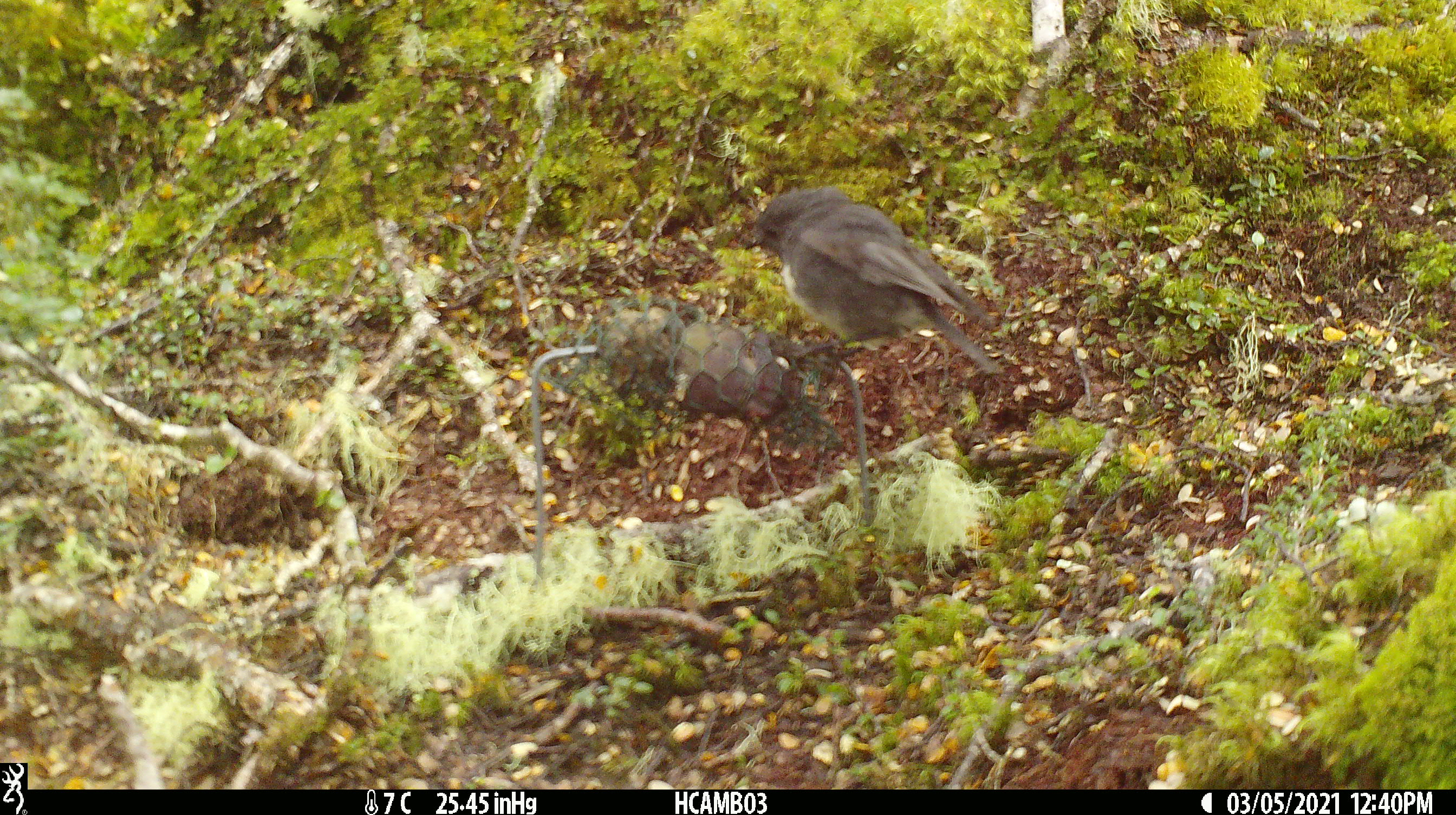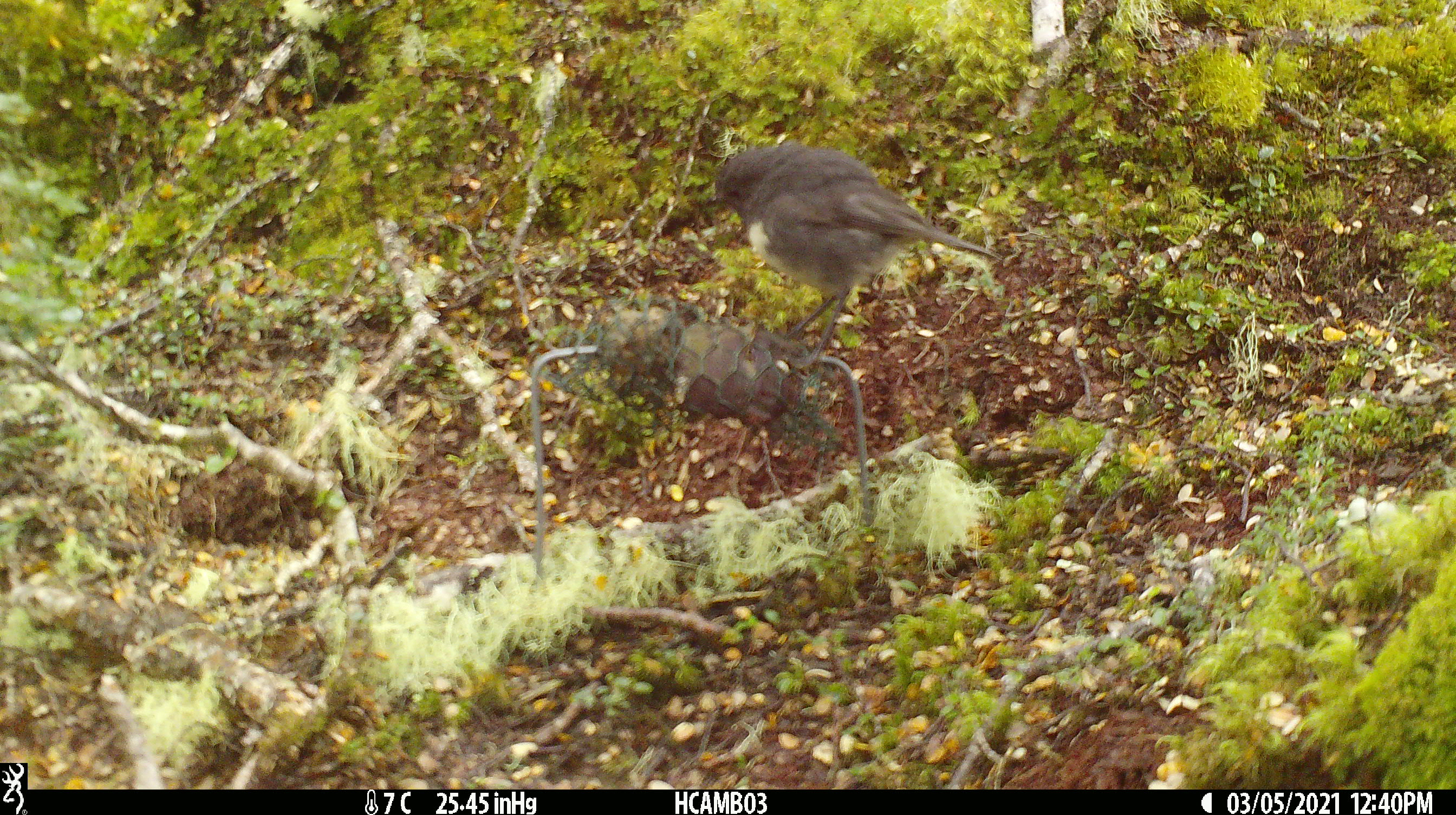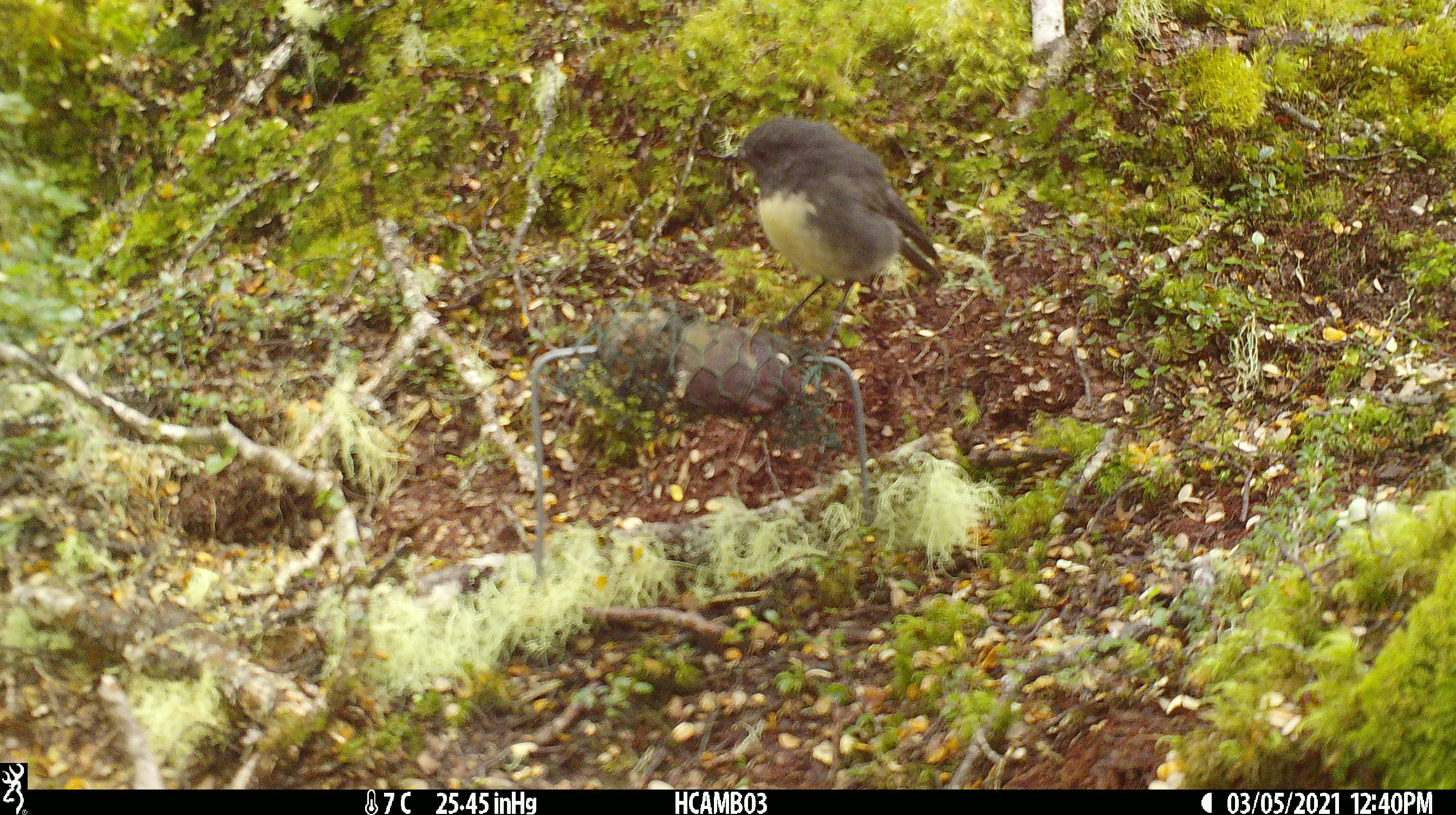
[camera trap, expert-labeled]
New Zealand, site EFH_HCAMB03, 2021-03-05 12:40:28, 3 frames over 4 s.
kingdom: Animalia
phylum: Chordata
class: Aves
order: Passeriformes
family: Petroicidae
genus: Petroica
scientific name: Petroica australis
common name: new zealand robin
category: robin